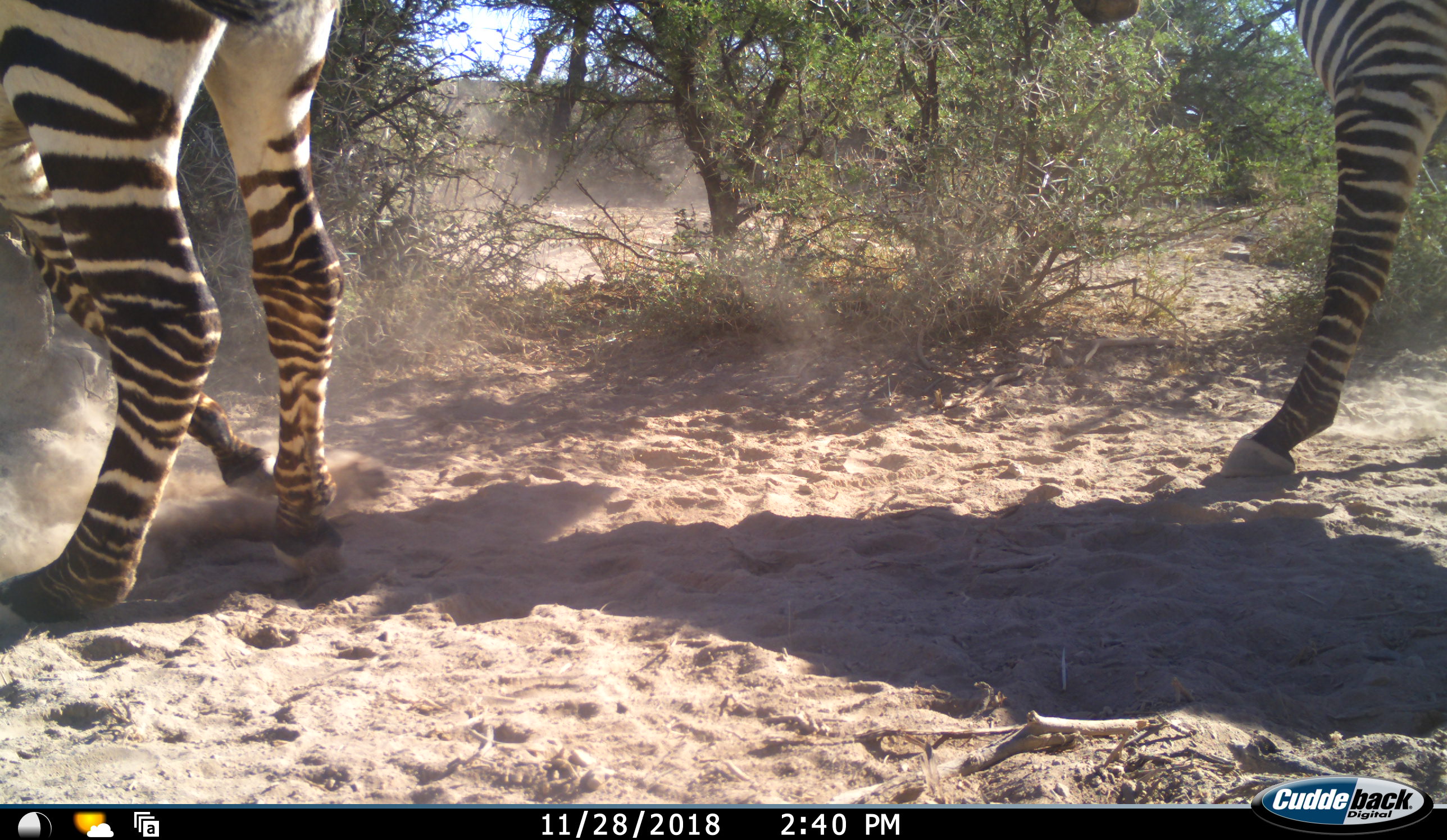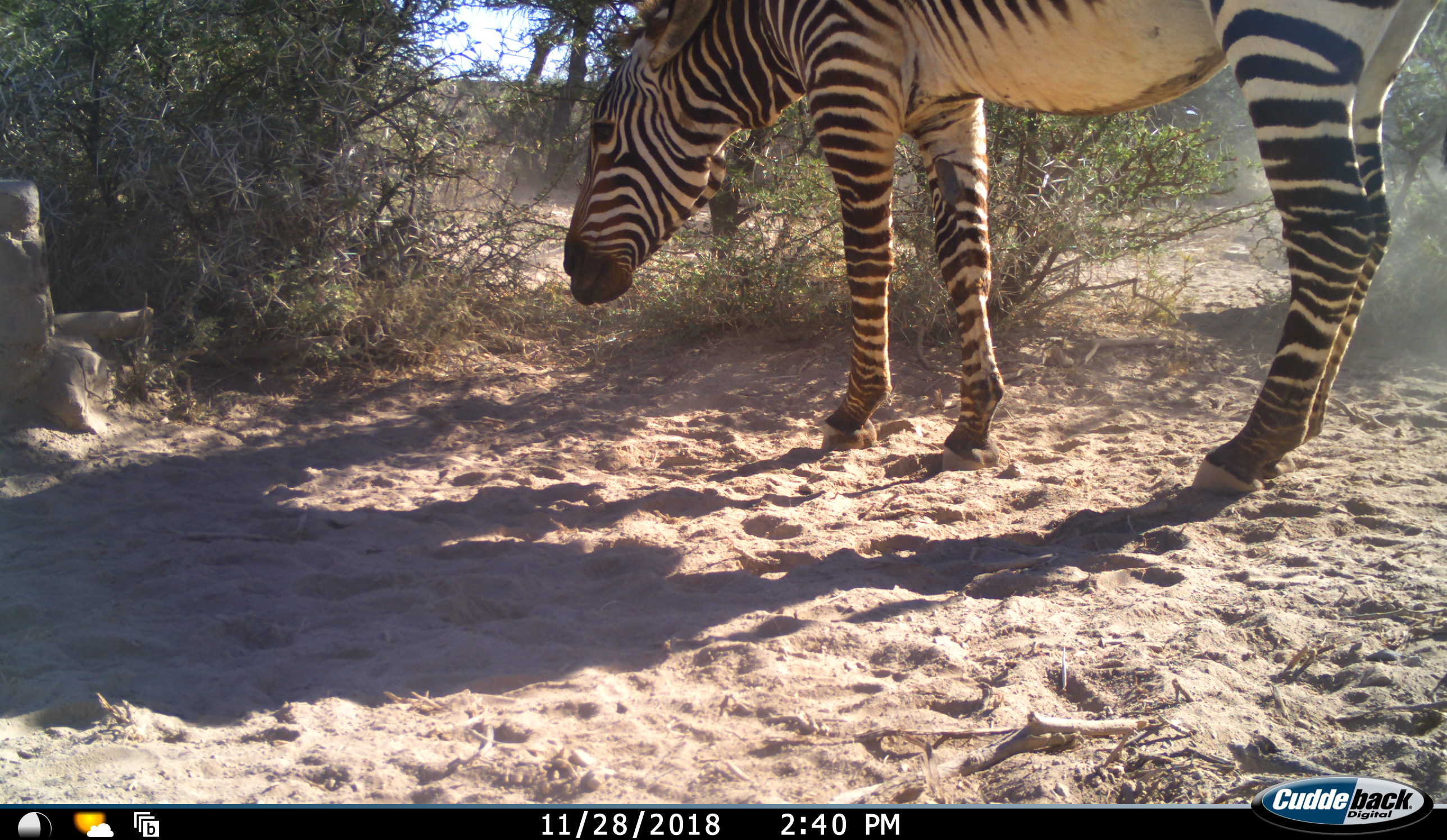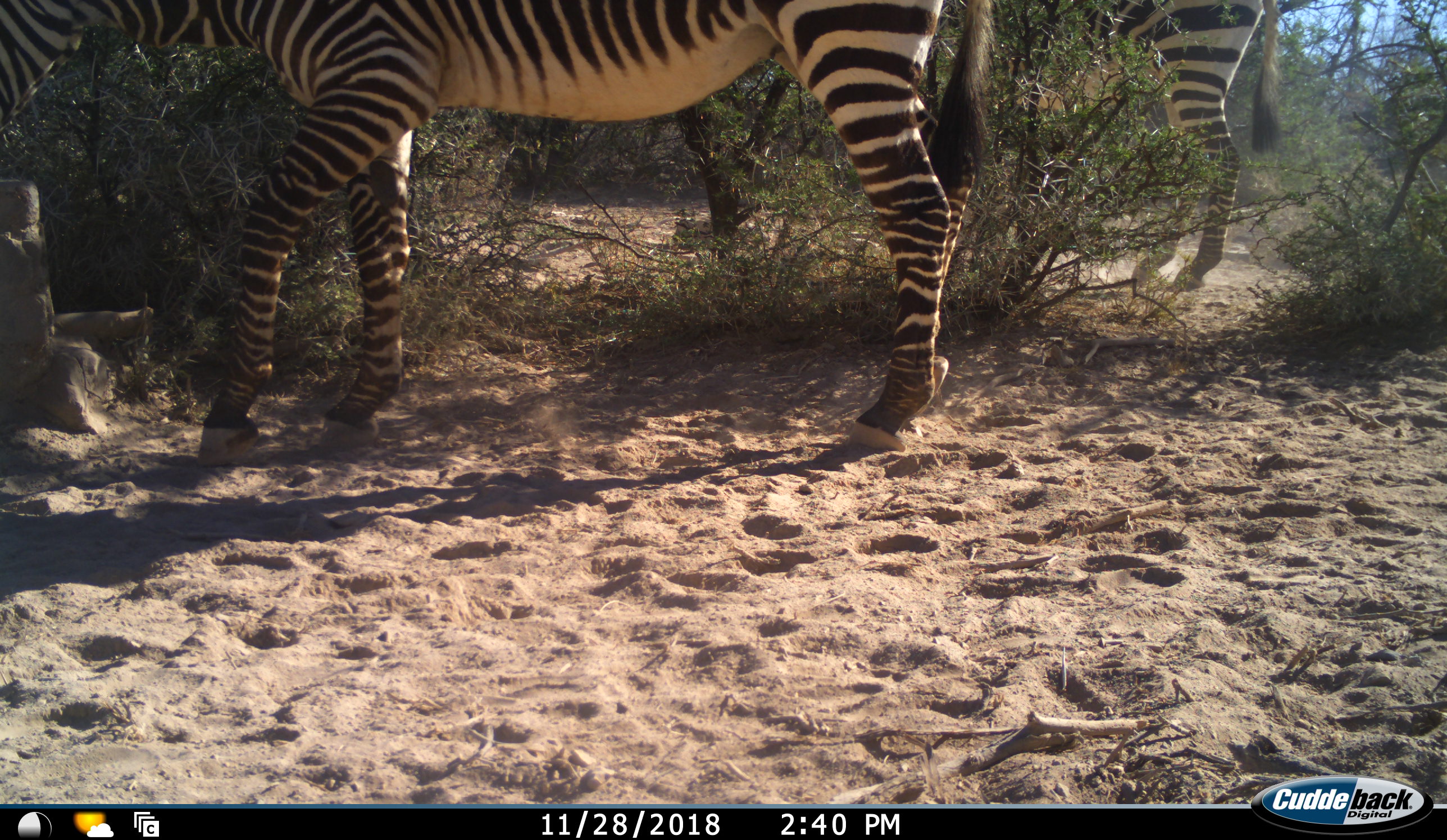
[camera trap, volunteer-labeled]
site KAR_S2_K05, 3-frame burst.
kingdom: Animalia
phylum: Chordata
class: Mammalia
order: Perissodactyla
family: Equidae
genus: Equus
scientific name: Equus zebra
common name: mountain zebra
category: zebramountain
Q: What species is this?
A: Zebramountain (mountain zebra) (Equus zebra).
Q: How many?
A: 3.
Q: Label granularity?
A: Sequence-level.